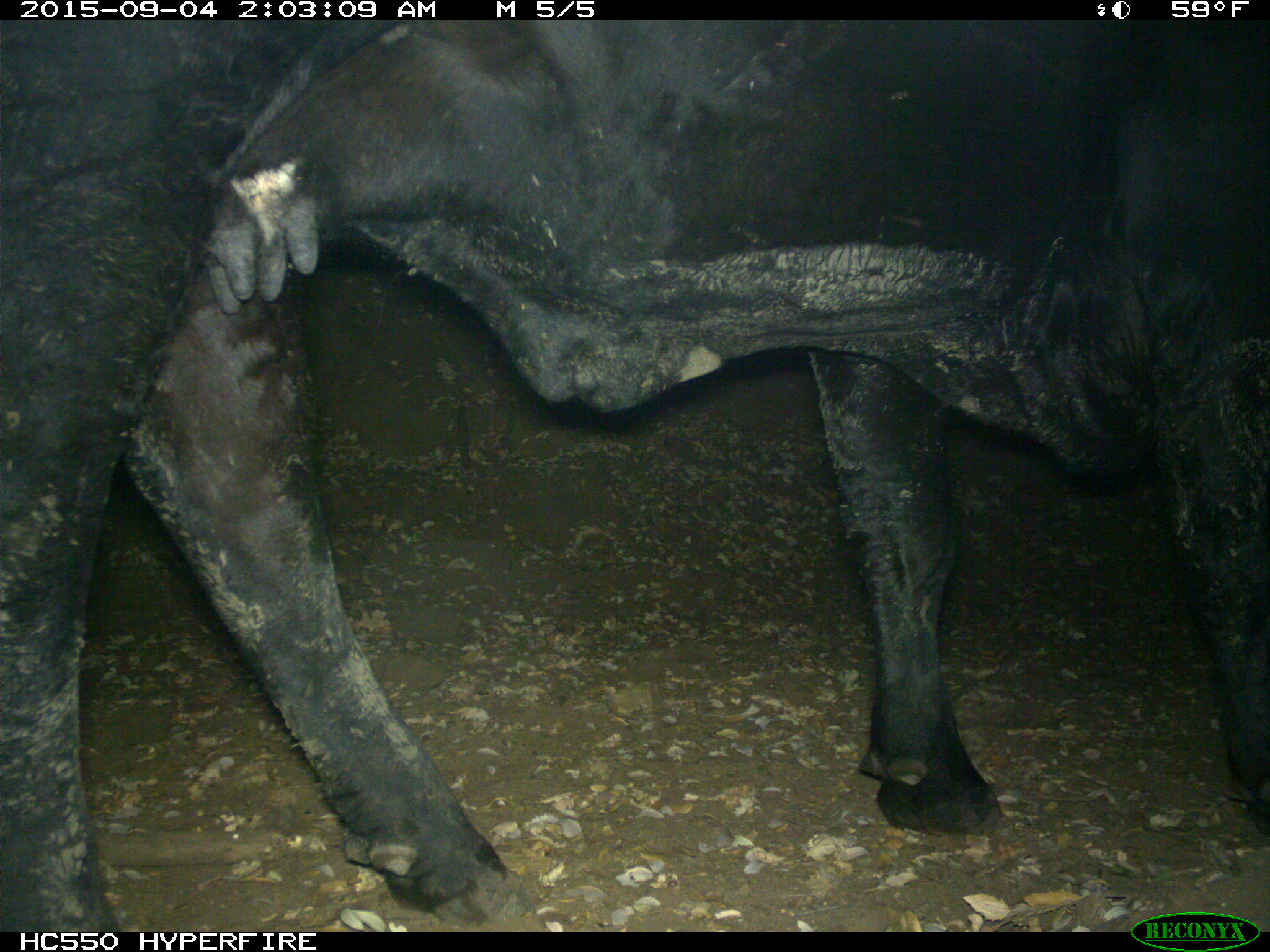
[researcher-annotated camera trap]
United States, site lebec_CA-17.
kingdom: Animalia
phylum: Chordata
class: Mammalia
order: Artiodactyla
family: Bovidae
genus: Bos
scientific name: Bos taurus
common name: domestic cow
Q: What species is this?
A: Bos taurus (domestic cow).